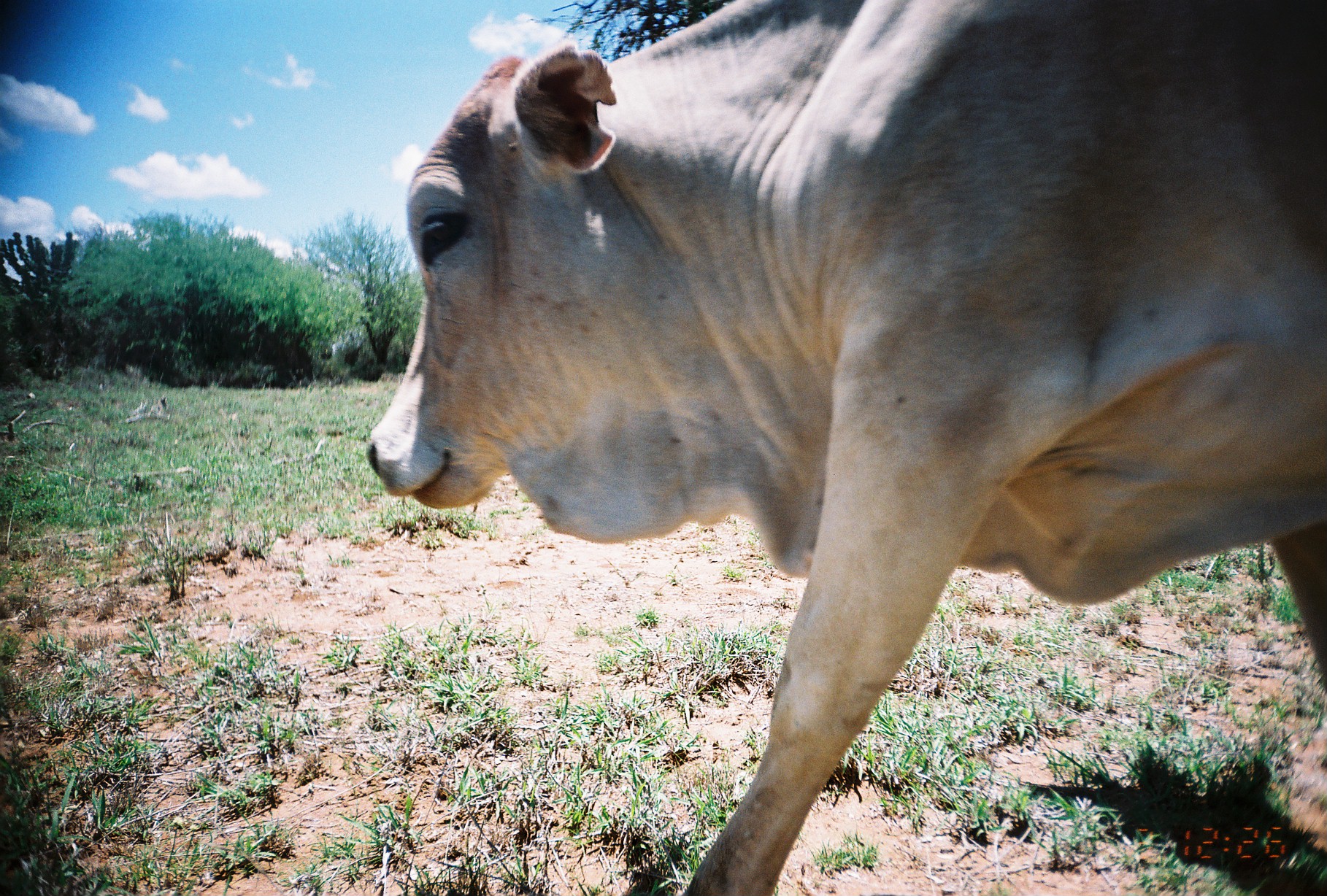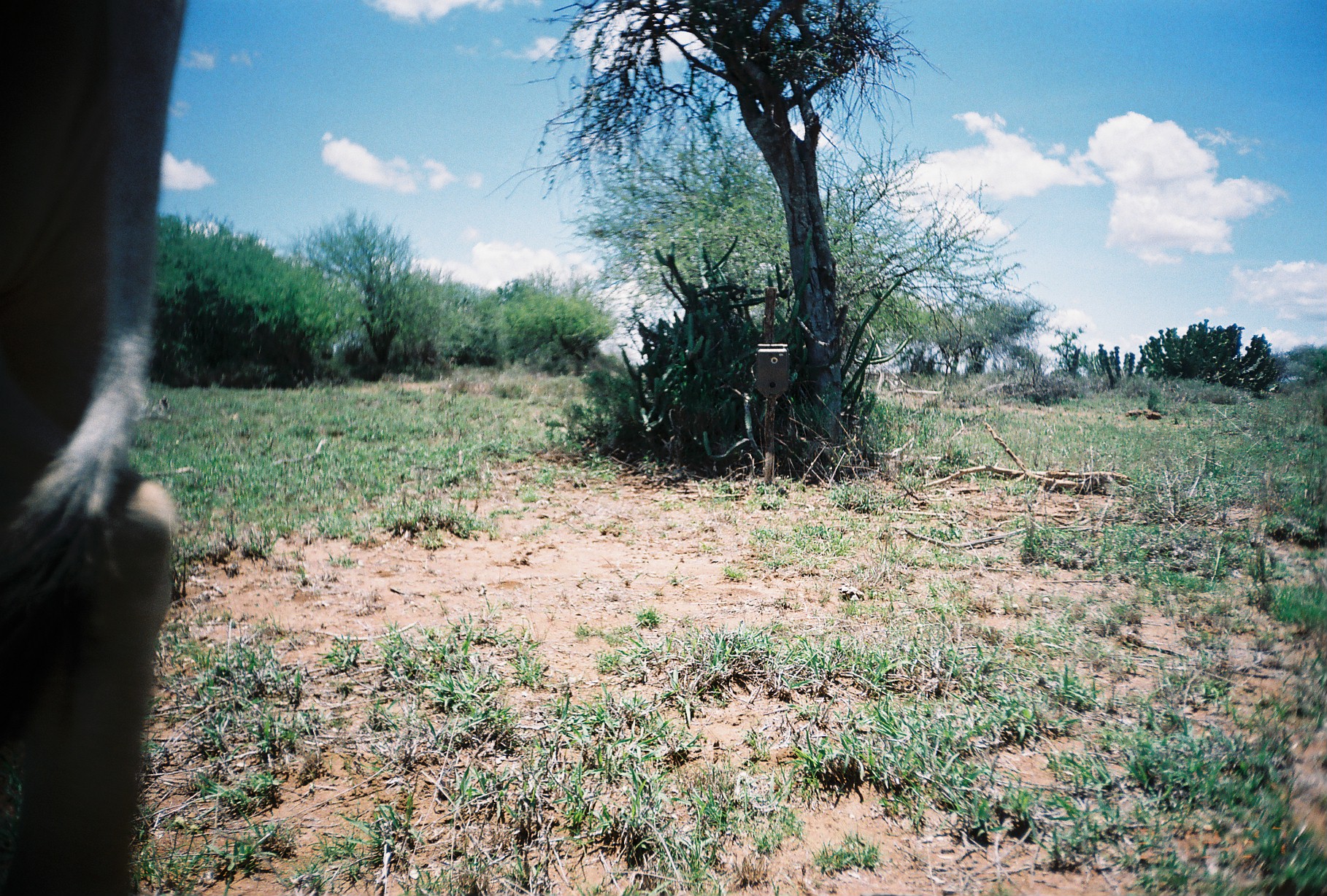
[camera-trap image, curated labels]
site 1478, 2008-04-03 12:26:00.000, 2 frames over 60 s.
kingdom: Animalia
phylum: Chordata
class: Mammalia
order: Artiodactyla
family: Bovidae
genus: Bos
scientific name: Bos taurus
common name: domestic cattle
Bos taurus (domestic cattle), count 1.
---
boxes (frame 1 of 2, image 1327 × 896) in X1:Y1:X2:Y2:
bos taurus: 365:0:1327:896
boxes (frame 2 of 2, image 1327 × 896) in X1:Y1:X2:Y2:
bos taurus: 0:0:188:895